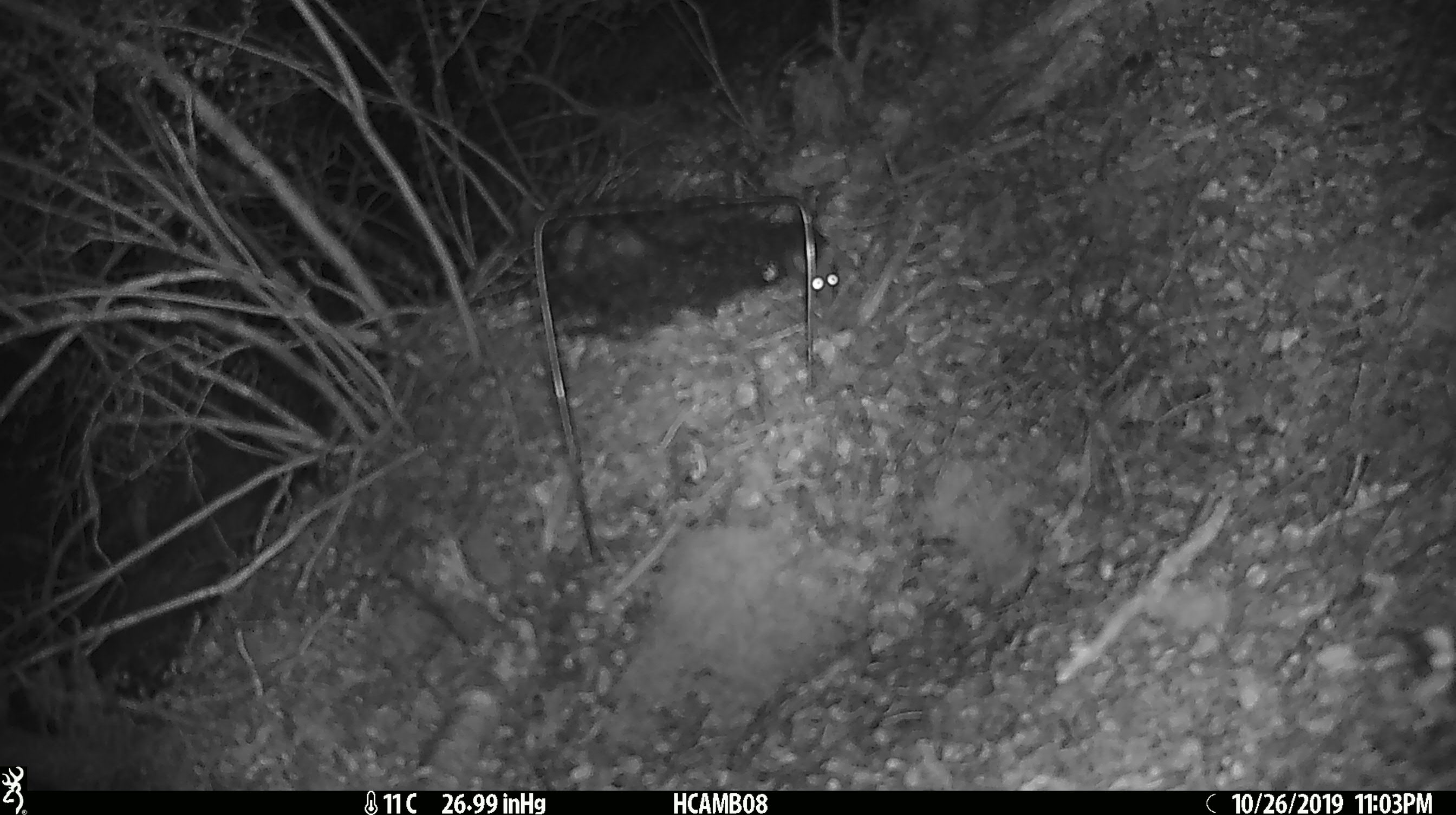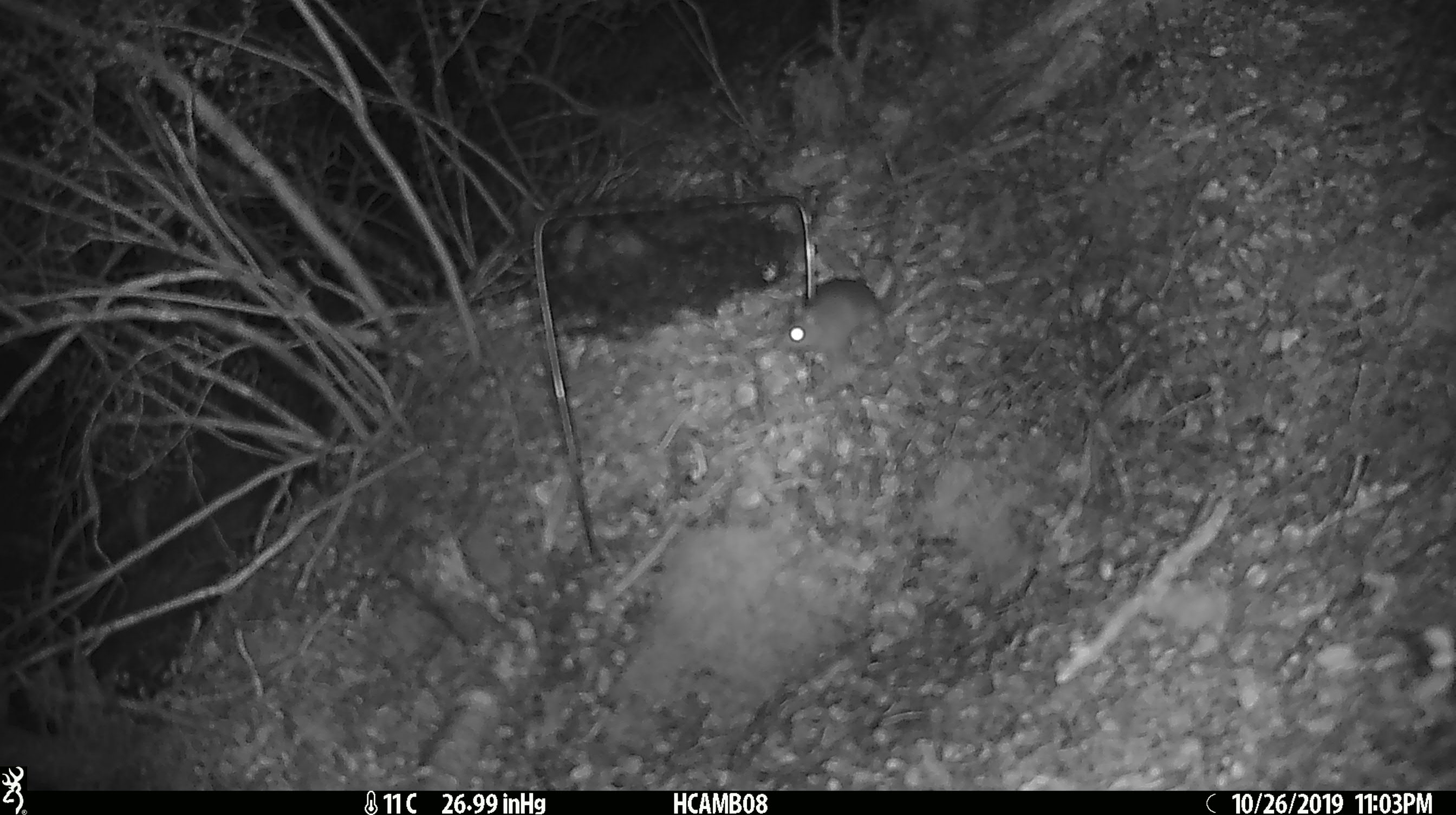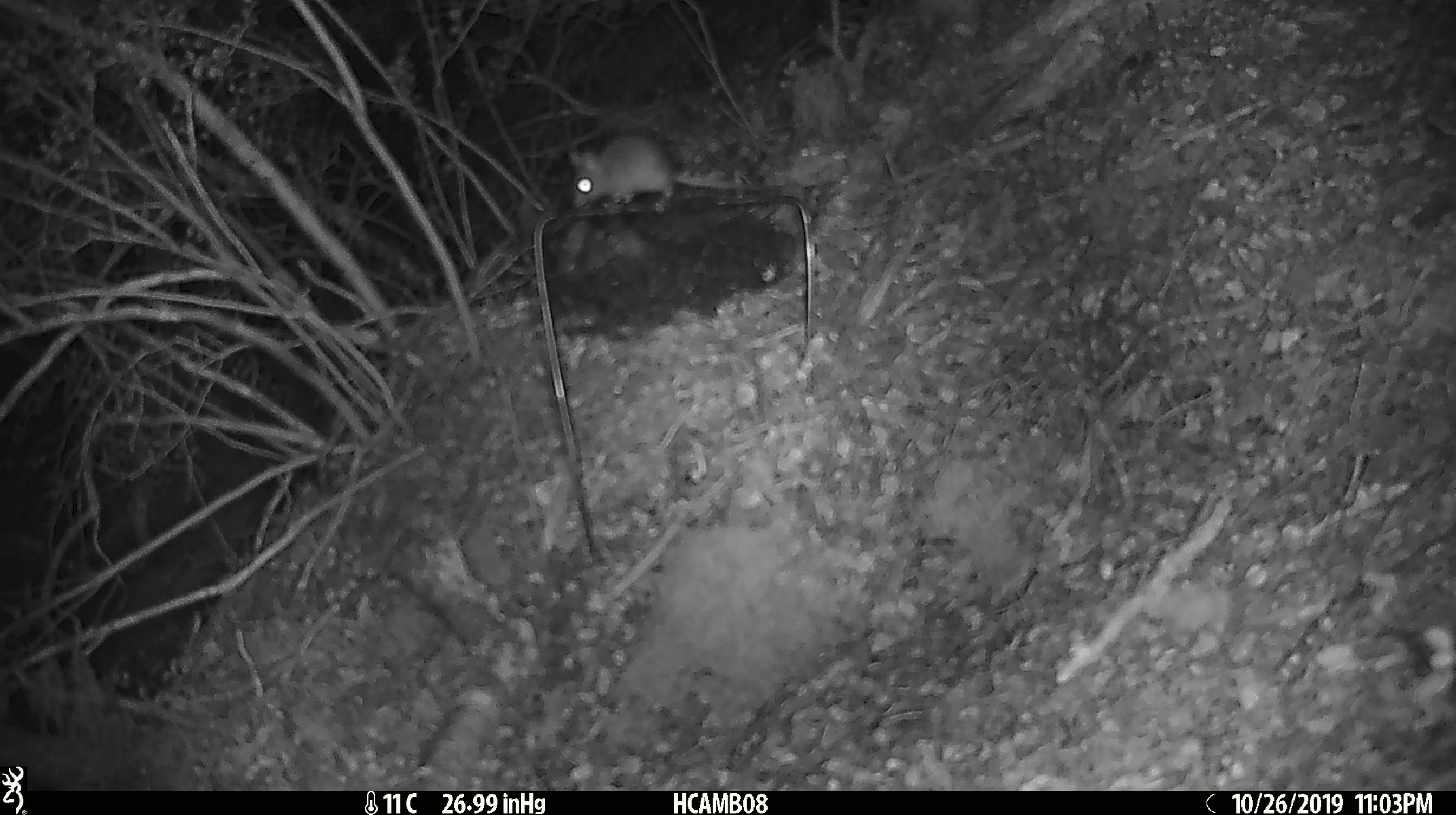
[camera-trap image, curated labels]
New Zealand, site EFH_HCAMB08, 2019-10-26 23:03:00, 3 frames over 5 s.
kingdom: Animalia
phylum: Chordata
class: Mammalia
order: Rodentia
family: Muridae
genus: Mus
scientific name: Mus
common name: mouse